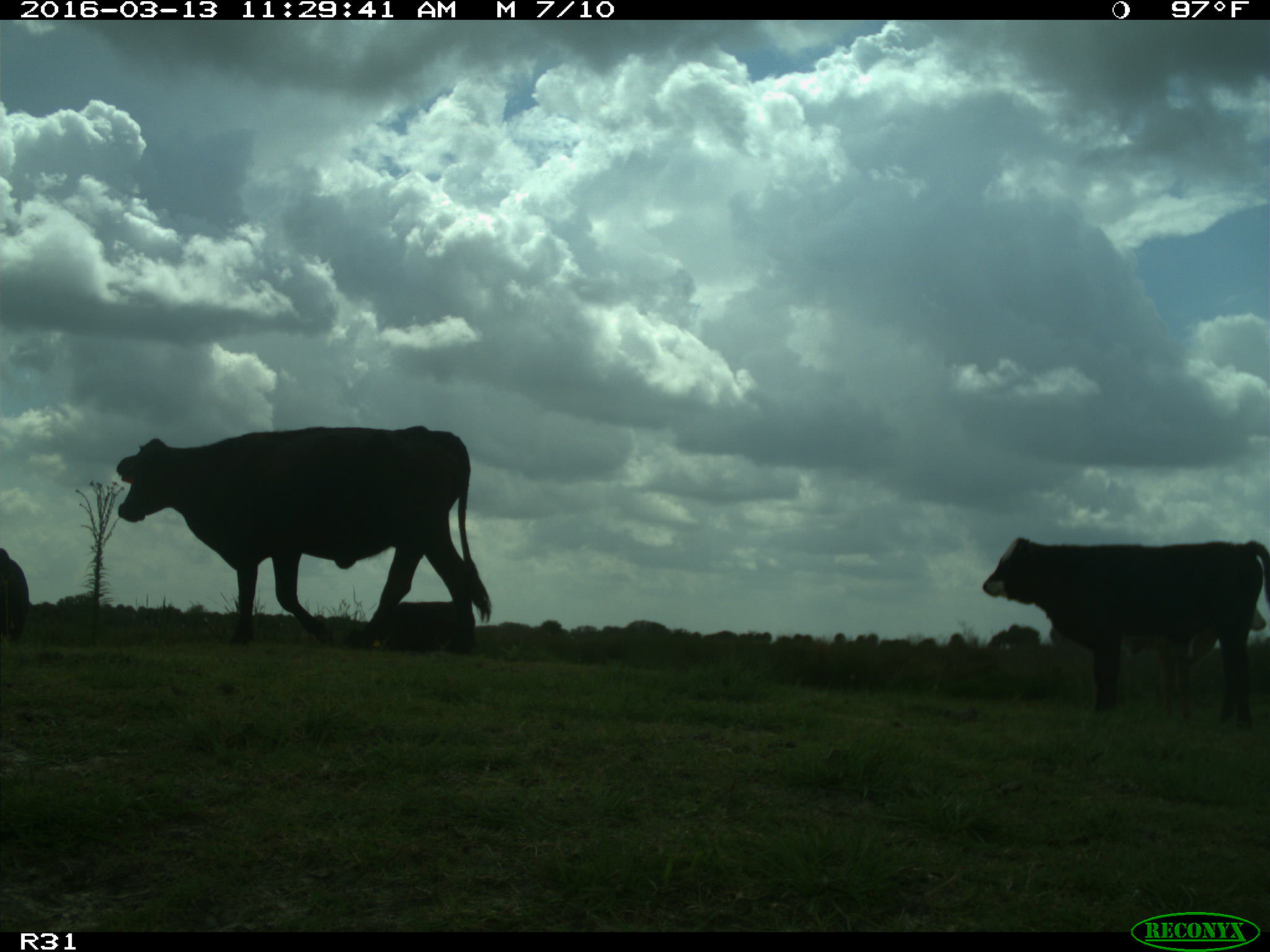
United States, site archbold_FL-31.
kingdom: Animalia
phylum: Chordata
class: Mammalia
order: Artiodactyla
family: Bovidae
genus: Bos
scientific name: Bos taurus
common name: domestic cow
Bos taurus (domestic cow).